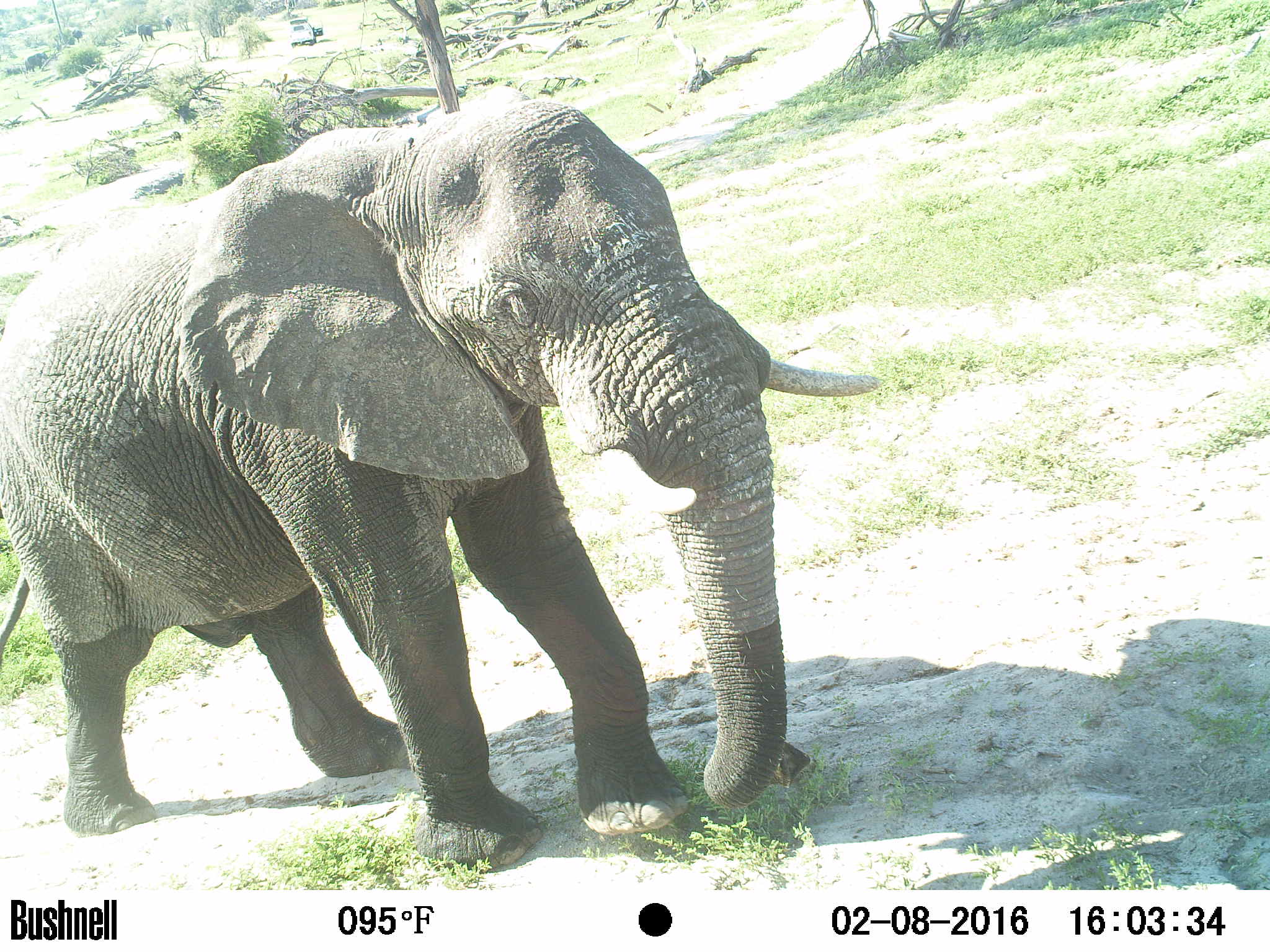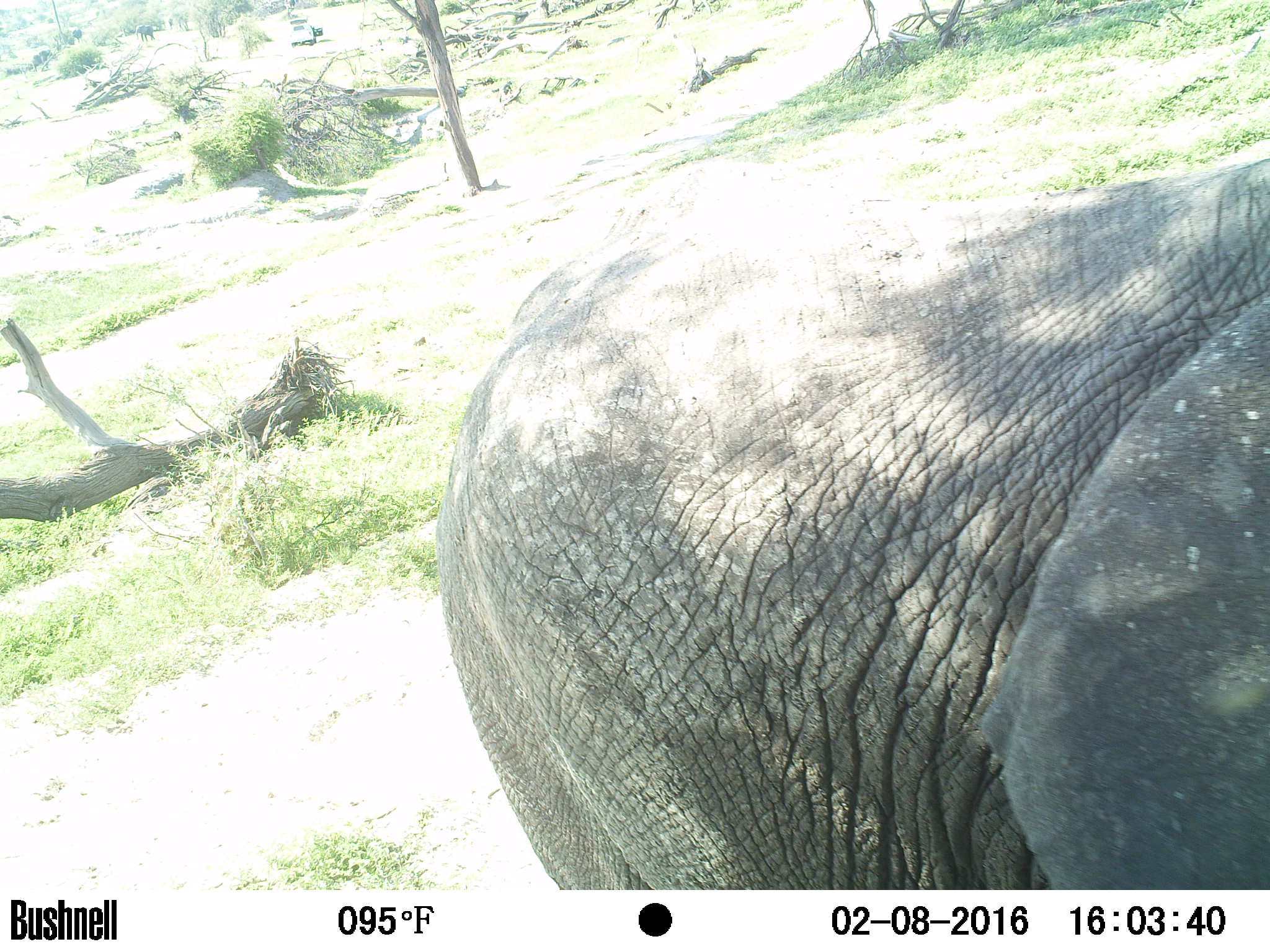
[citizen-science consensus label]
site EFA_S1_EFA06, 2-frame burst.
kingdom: Animalia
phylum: Chordata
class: Mammalia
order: Proboscidea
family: Elephantidae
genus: Loxodonta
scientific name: Loxodonta africana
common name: african bush elephant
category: elephant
Elephant (african bush elephant) (Loxodonta africana), count 1. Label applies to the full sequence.